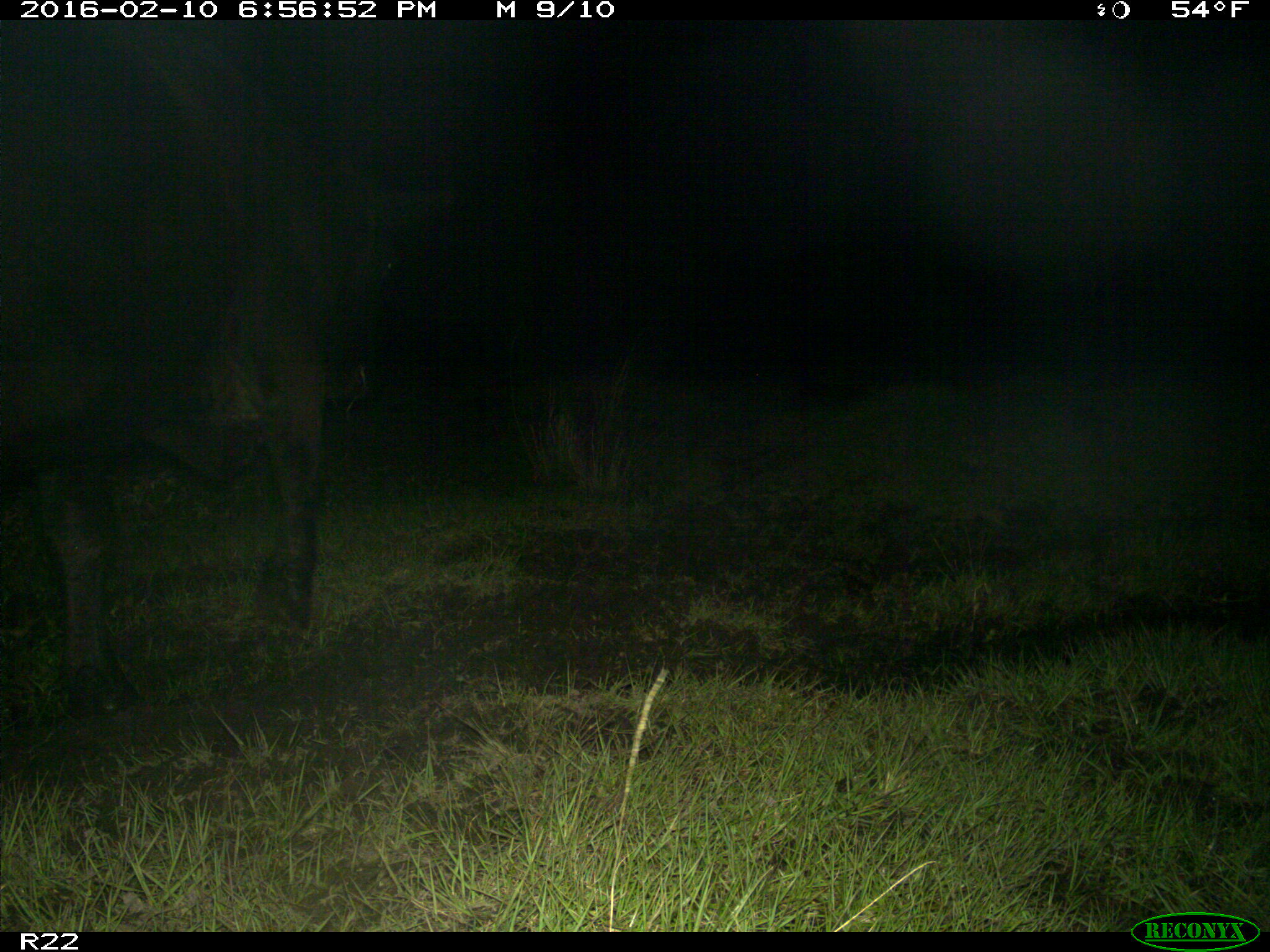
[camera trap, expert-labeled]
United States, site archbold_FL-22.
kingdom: Animalia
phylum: Chordata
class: Mammalia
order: Artiodactyla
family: Bovidae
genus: Bos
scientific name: Bos taurus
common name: domestic cow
Bos taurus (domestic cow).